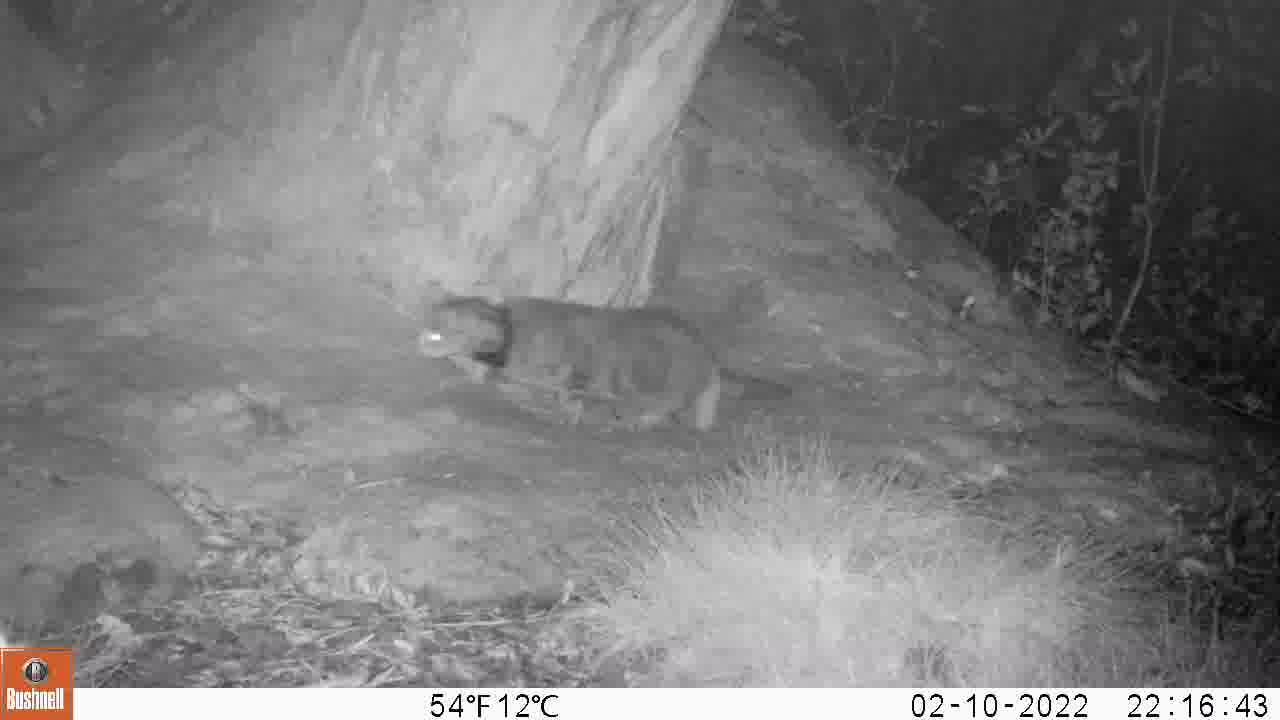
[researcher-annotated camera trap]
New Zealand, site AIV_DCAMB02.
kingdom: Animalia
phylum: Chordata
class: Mammalia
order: Carnivora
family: Felidae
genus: Felis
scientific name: Felis catus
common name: domestic cat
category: cat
Cat (domestic cat) (Felis catus).